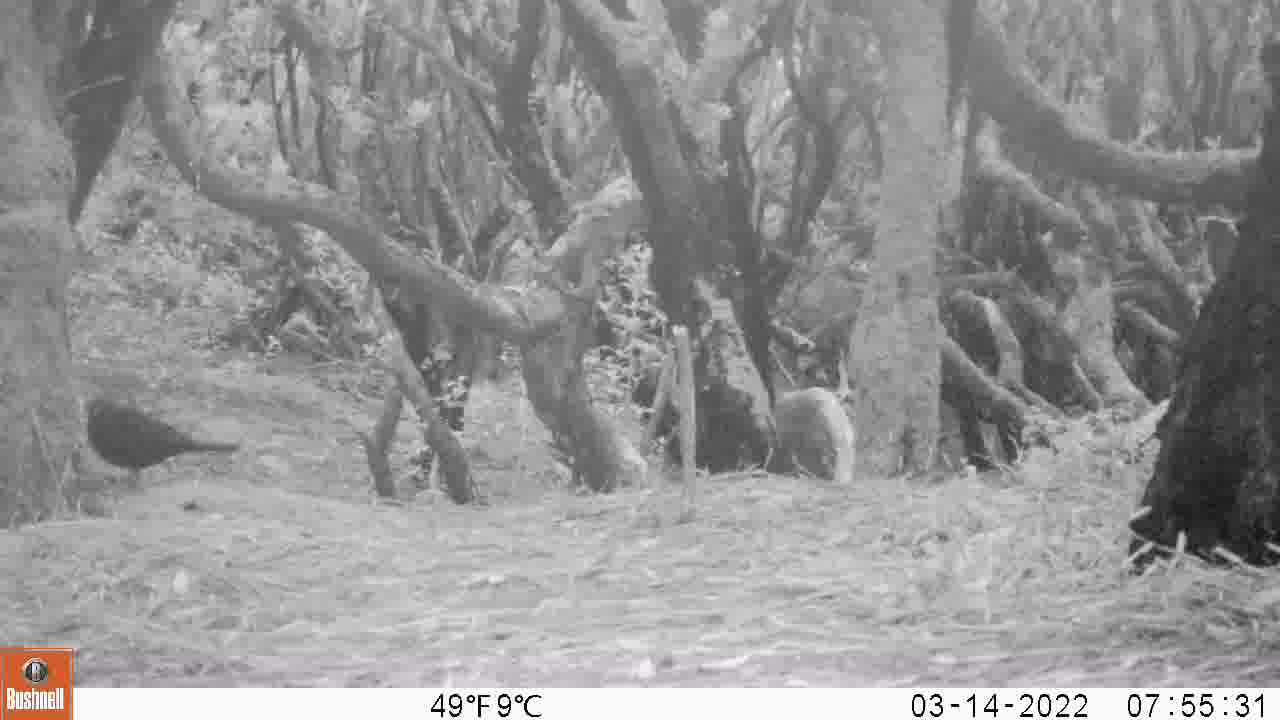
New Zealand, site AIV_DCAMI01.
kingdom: Animalia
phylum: Chordata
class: Aves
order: Passeriformes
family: Turdidae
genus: Turdus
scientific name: Turdus merula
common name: eurasian blackbird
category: blackbird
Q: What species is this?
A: Blackbird (eurasian blackbird) (Turdus merula).